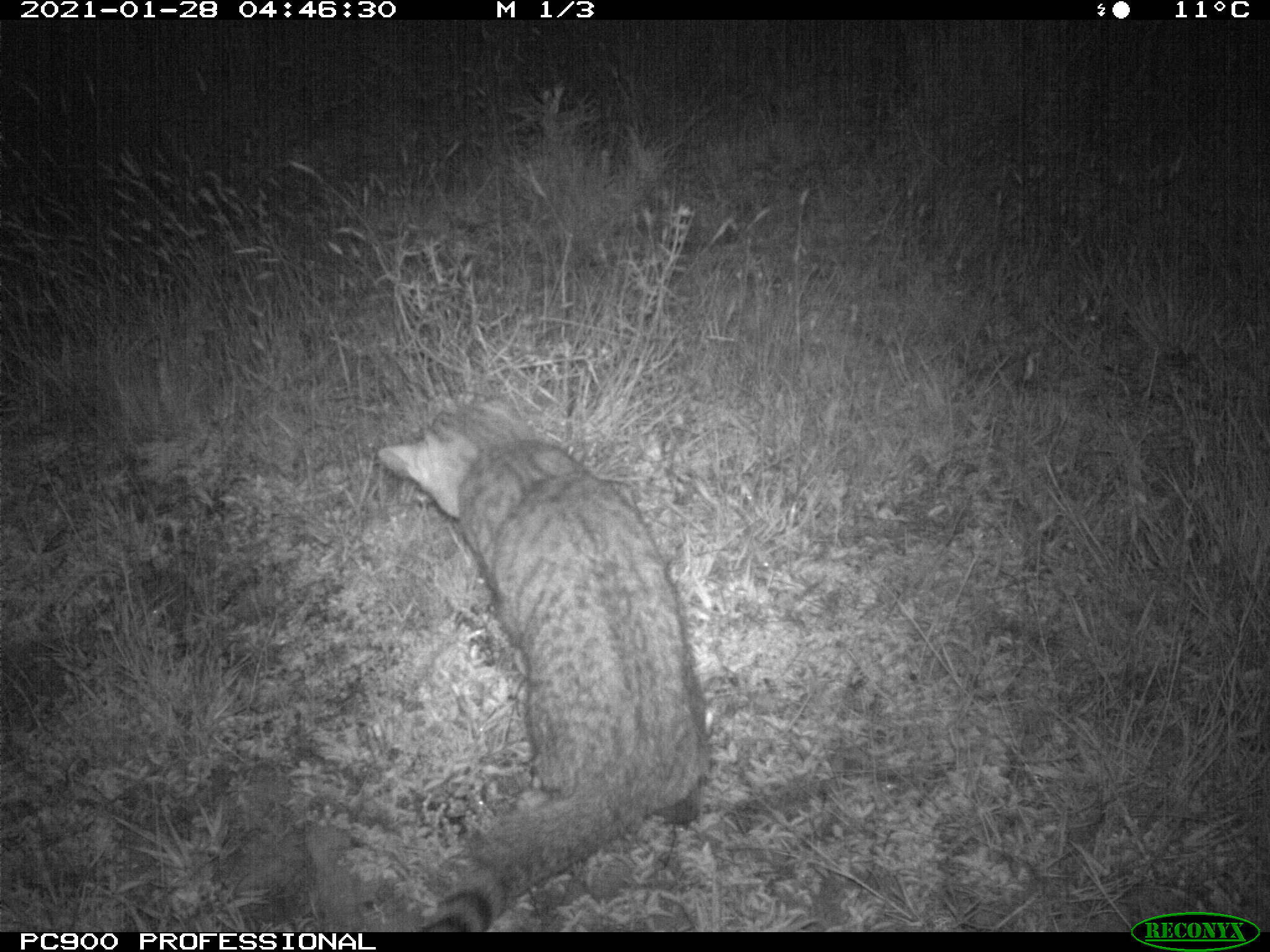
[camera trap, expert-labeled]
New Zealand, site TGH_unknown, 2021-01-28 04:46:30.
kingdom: Animalia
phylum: Chordata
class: Mammalia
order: Carnivora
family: Felidae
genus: Felis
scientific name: Felis catus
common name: domestic cat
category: cat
Cat (domestic cat) (Felis catus).